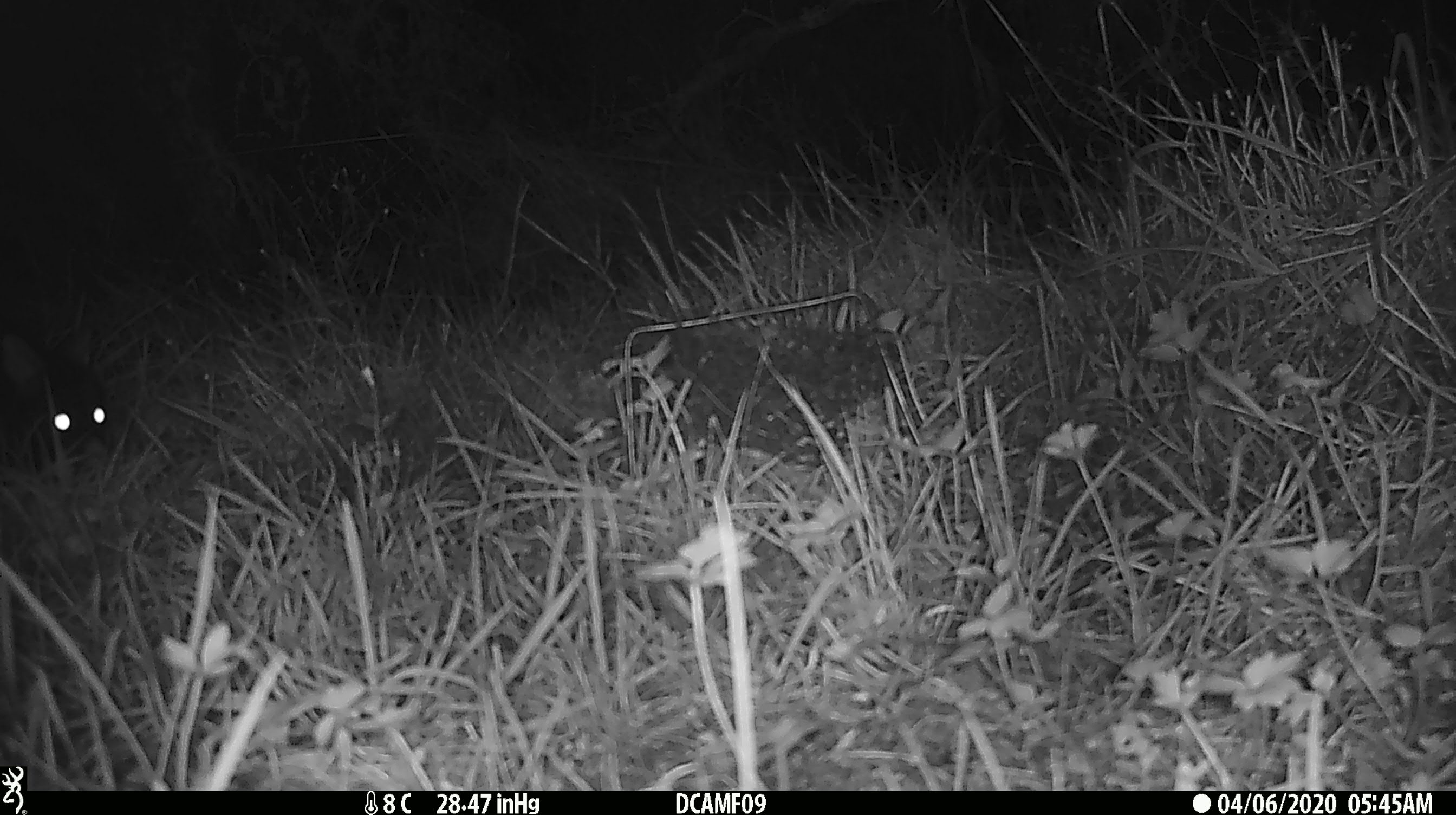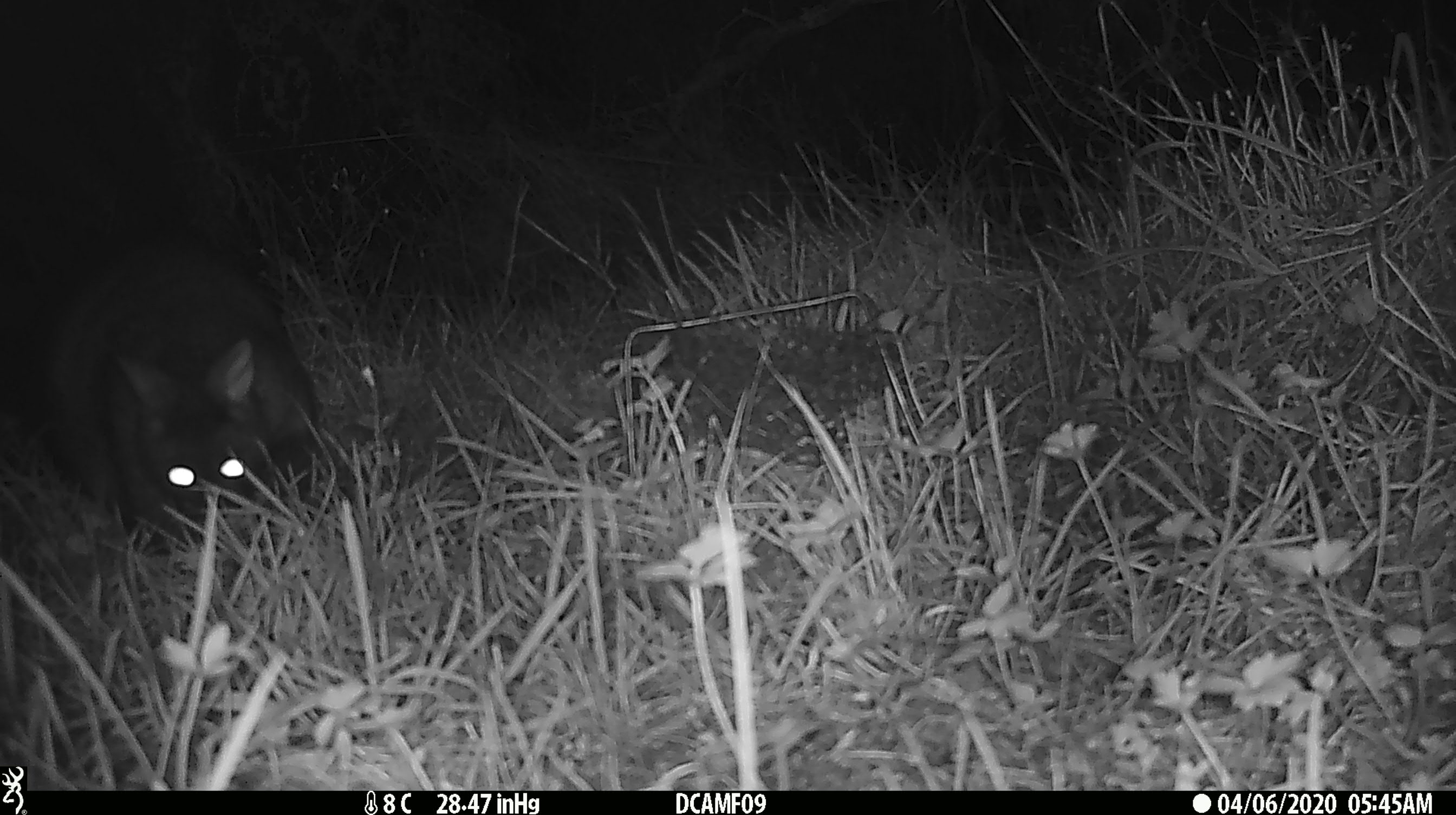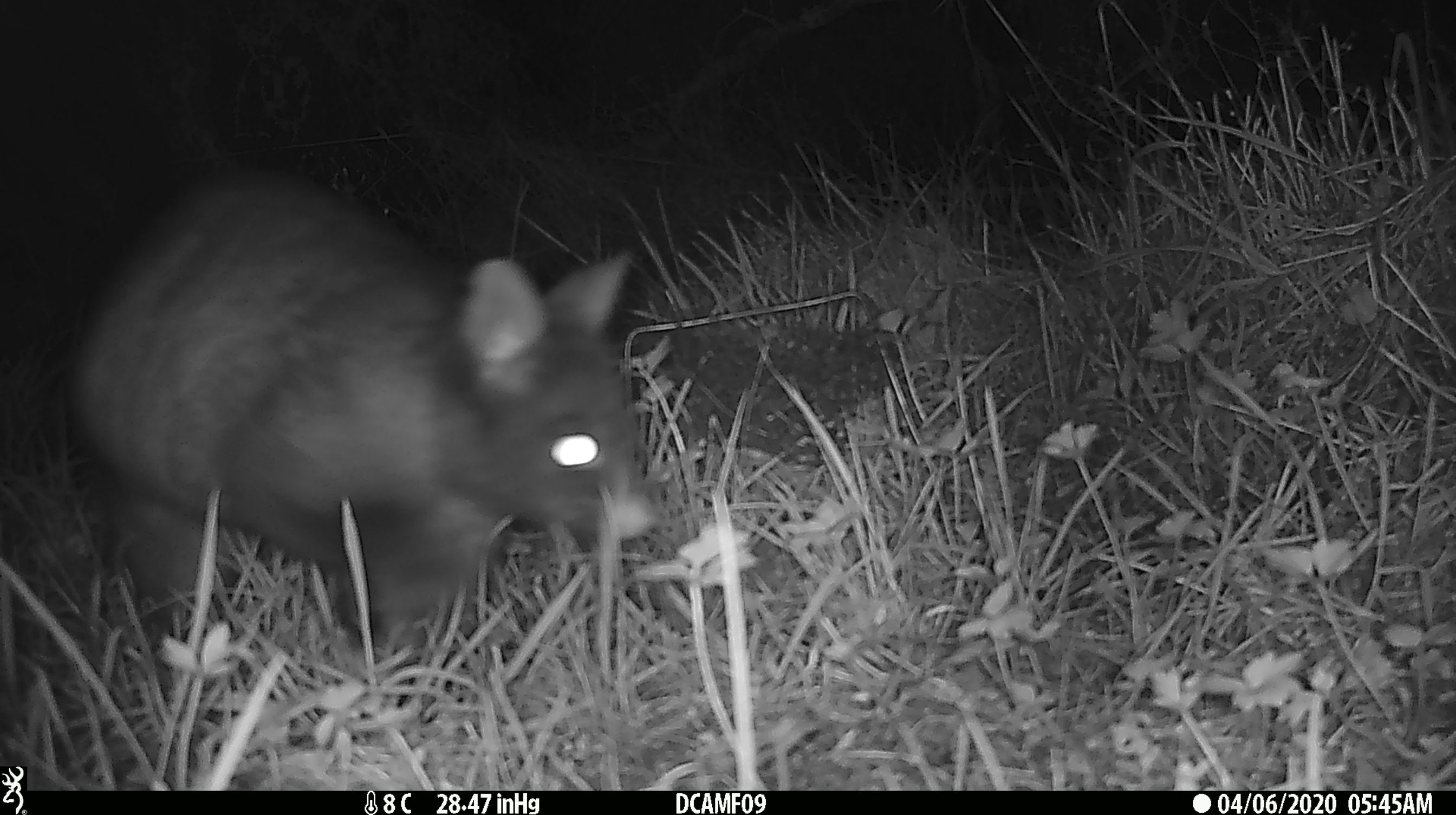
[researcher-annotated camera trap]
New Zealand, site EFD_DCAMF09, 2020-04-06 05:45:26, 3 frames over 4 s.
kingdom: Animalia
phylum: Chordata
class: Mammalia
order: Diprotodontia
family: Phalangeridae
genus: Trichosurus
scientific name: Trichosurus vulpecula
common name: common brushtail possum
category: possum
Possum (common brushtail possum) (Trichosurus vulpecula).